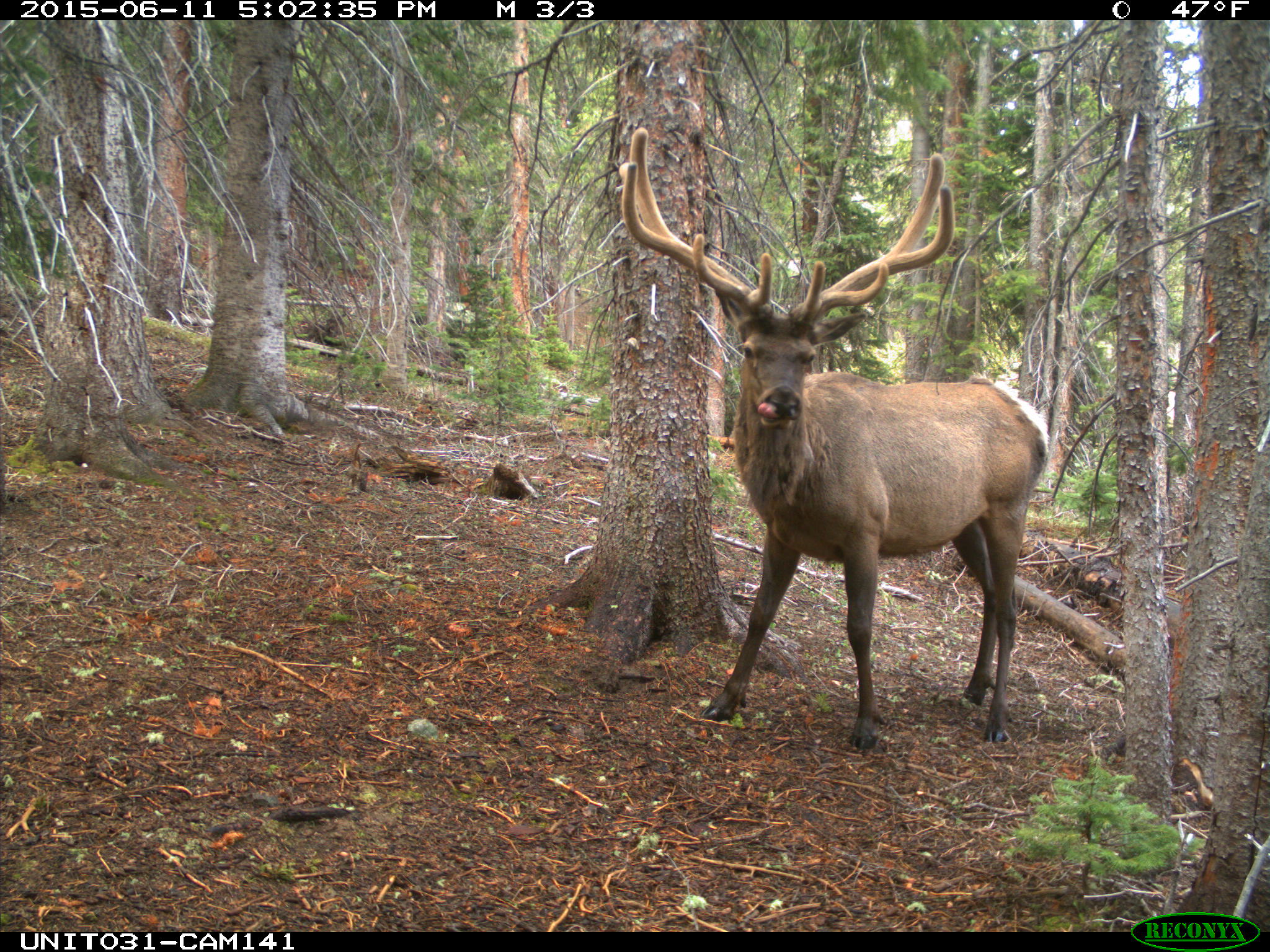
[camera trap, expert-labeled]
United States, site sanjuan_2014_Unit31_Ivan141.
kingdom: Animalia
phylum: Chordata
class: Mammalia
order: Artiodactyla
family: Cervidae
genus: Cervus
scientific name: Cervus elaphus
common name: red deer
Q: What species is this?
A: Cervus elaphus (red deer).